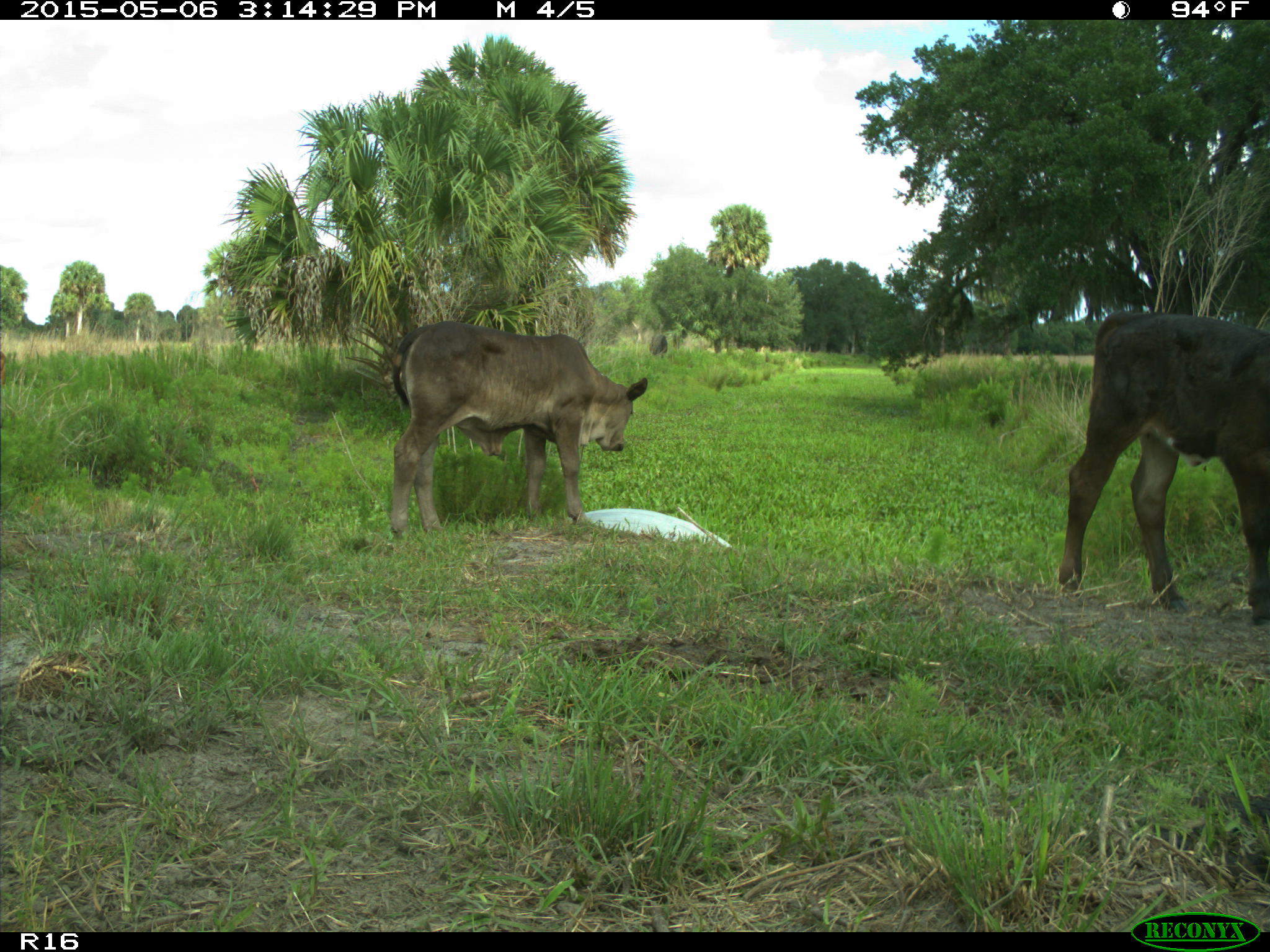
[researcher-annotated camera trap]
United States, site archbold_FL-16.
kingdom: Animalia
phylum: Chordata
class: Mammalia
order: Artiodactyla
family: Bovidae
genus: Bos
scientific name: Bos taurus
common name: domestic cow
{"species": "Bos taurus (domestic cow)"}